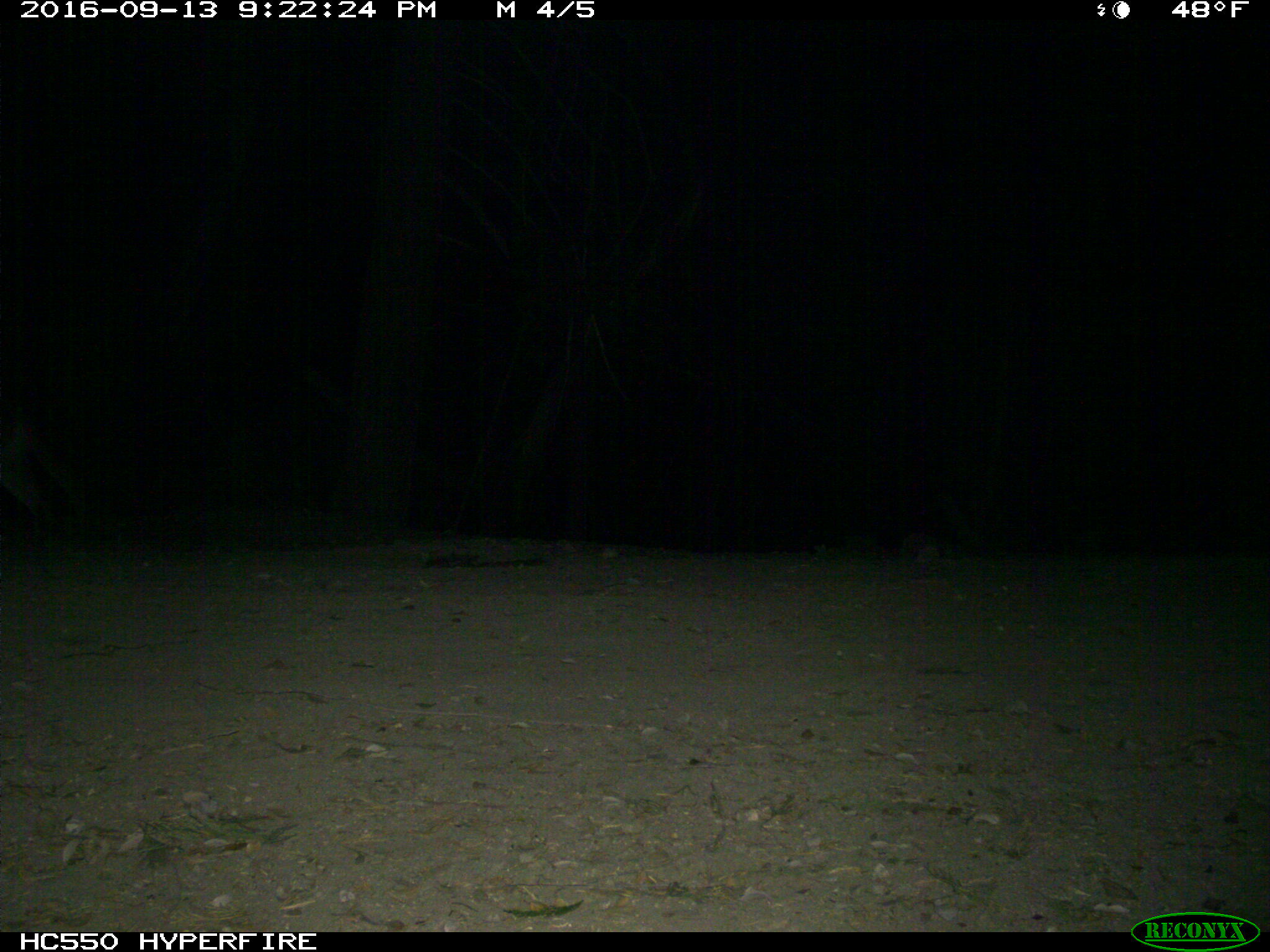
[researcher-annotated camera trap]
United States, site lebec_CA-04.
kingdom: Animalia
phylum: Chordata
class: Mammalia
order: Carnivora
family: Felidae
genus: Puma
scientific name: Puma concolor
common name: mountain lion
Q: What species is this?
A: Puma concolor (mountain lion).